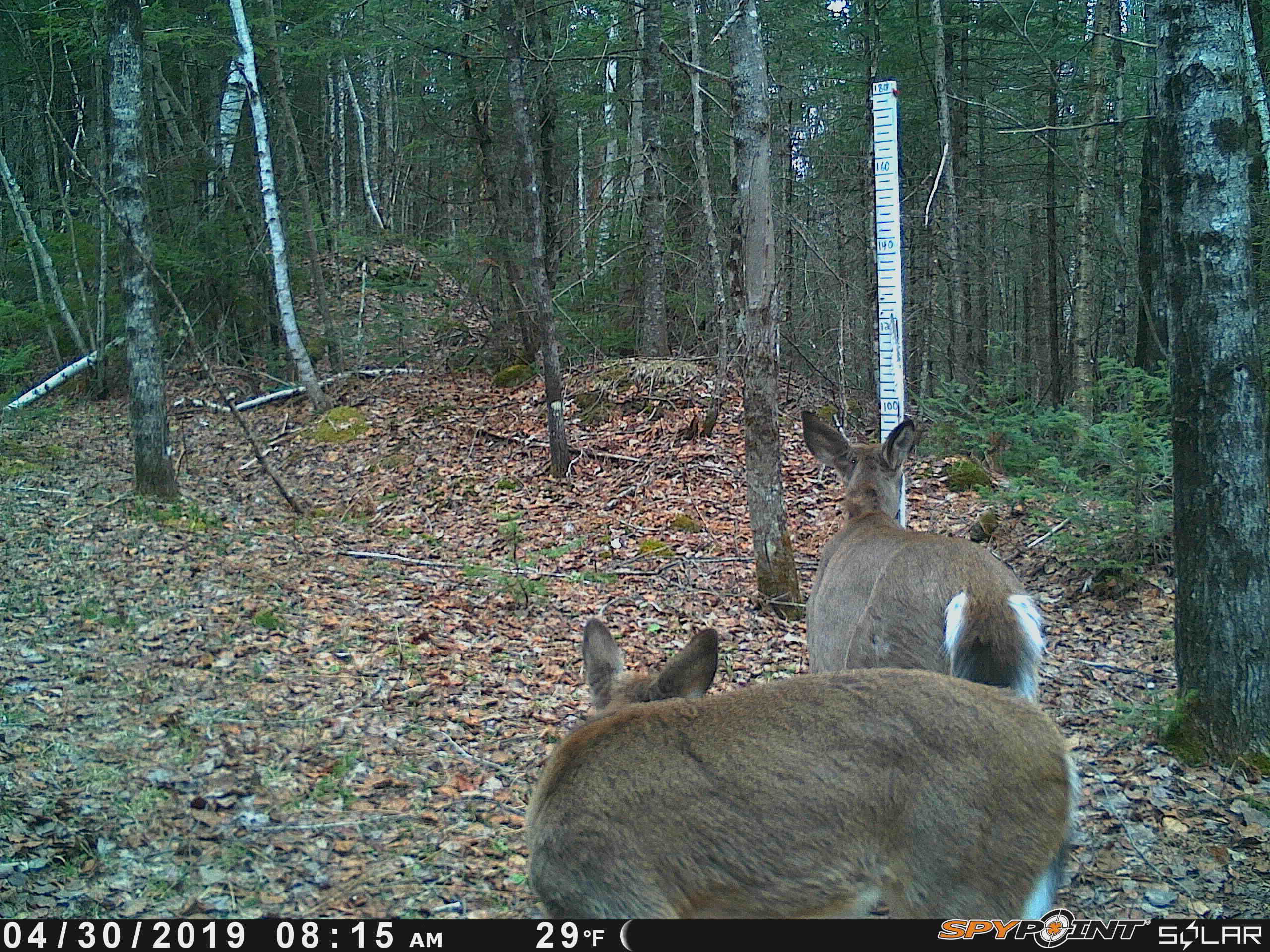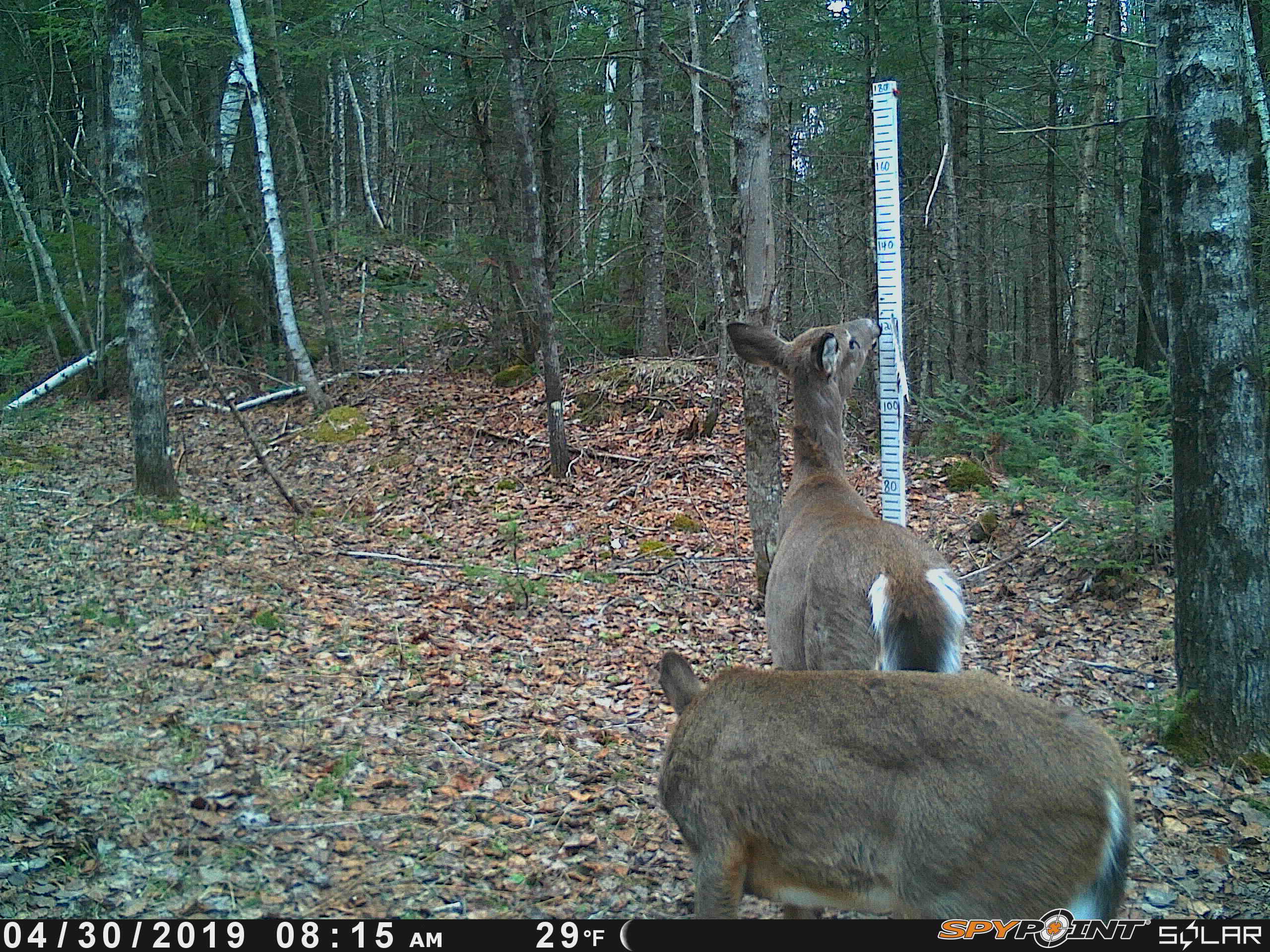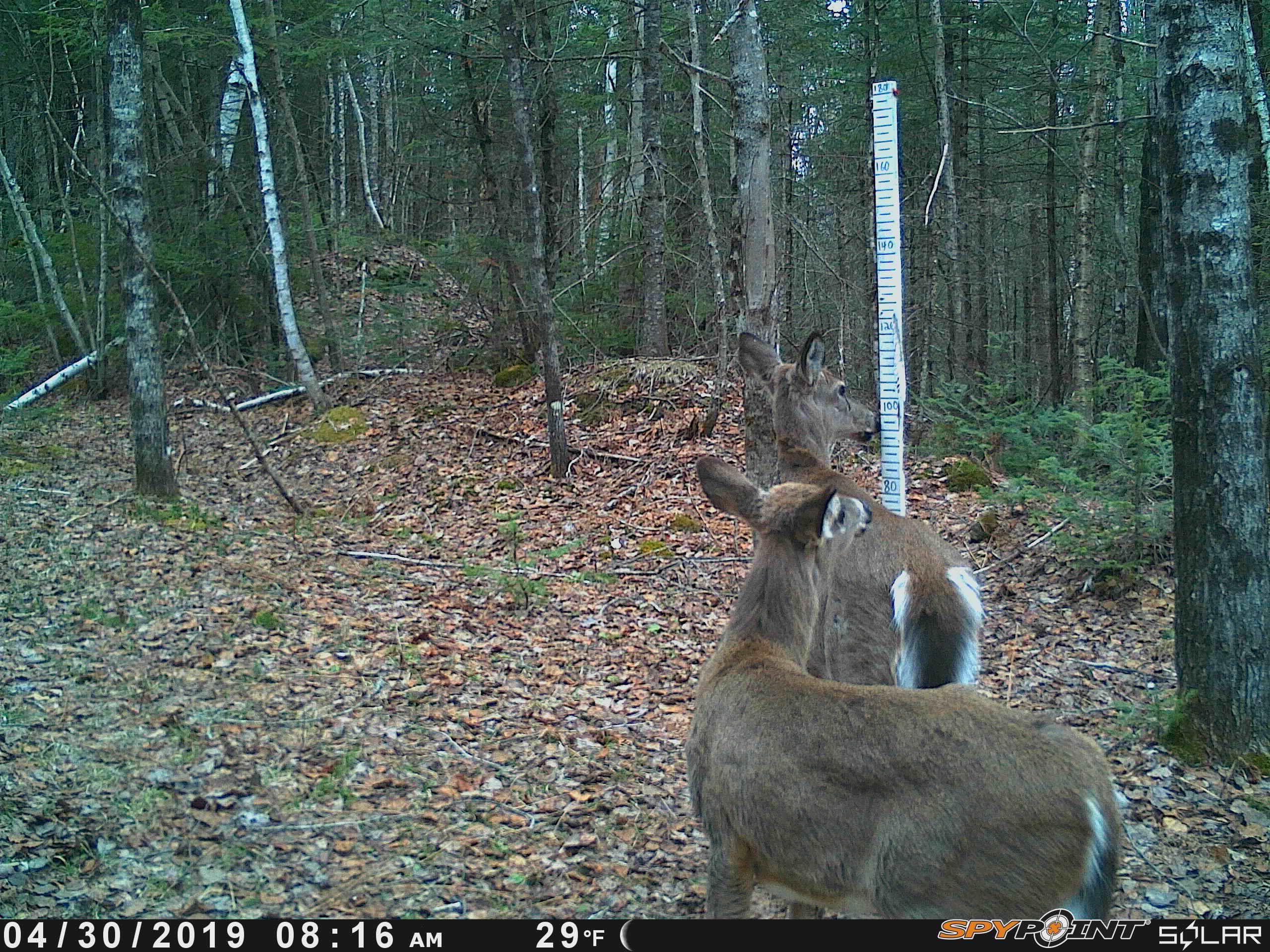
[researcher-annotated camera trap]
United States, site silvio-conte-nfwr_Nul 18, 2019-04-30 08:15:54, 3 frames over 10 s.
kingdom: Animalia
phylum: Chordata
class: Mammalia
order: Artiodactyla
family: Cervidae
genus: Odocoileus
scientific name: Odocoileus virginianus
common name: white-tailed deer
White-tailed deer (Odocoileus virginianus).